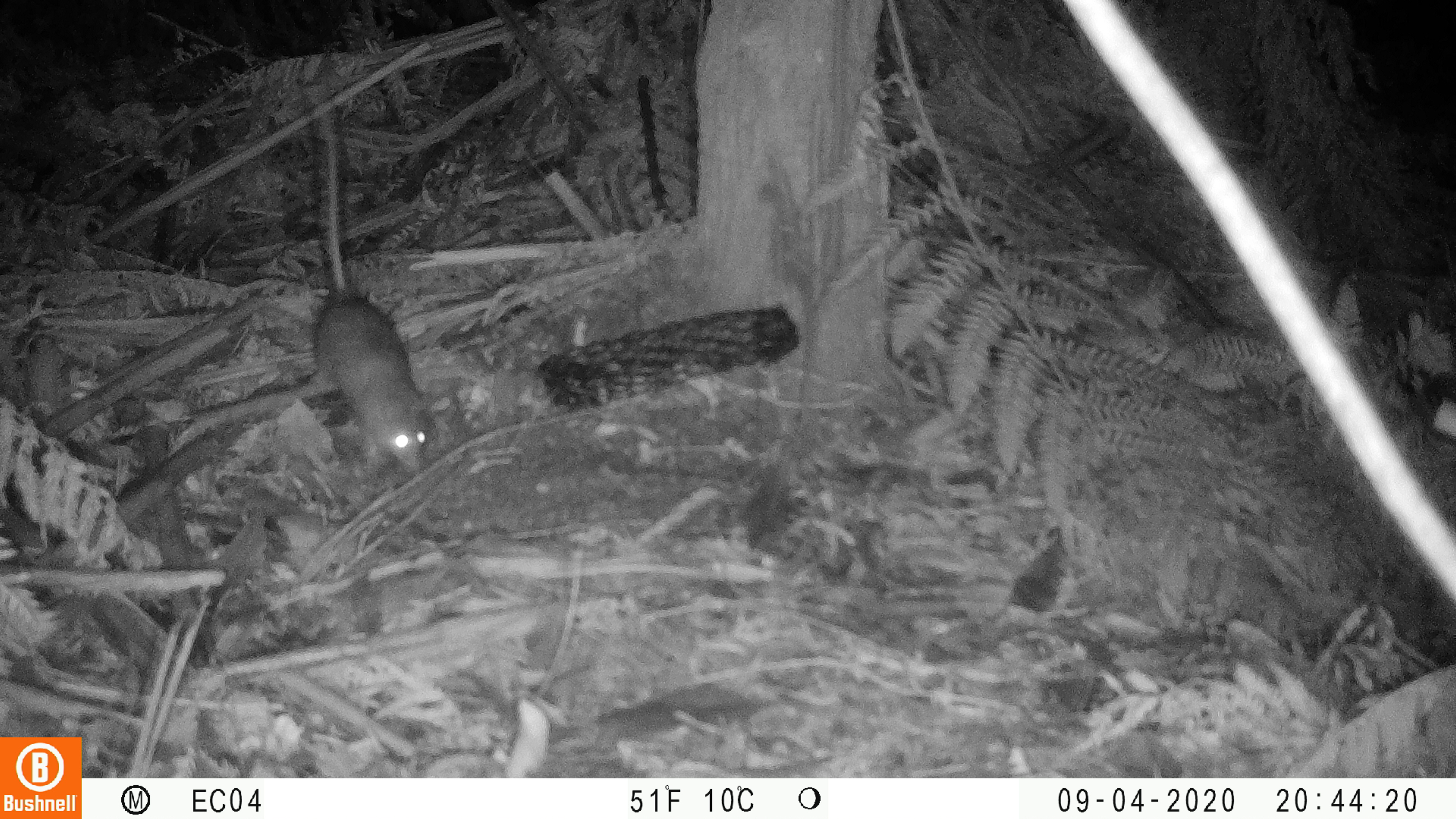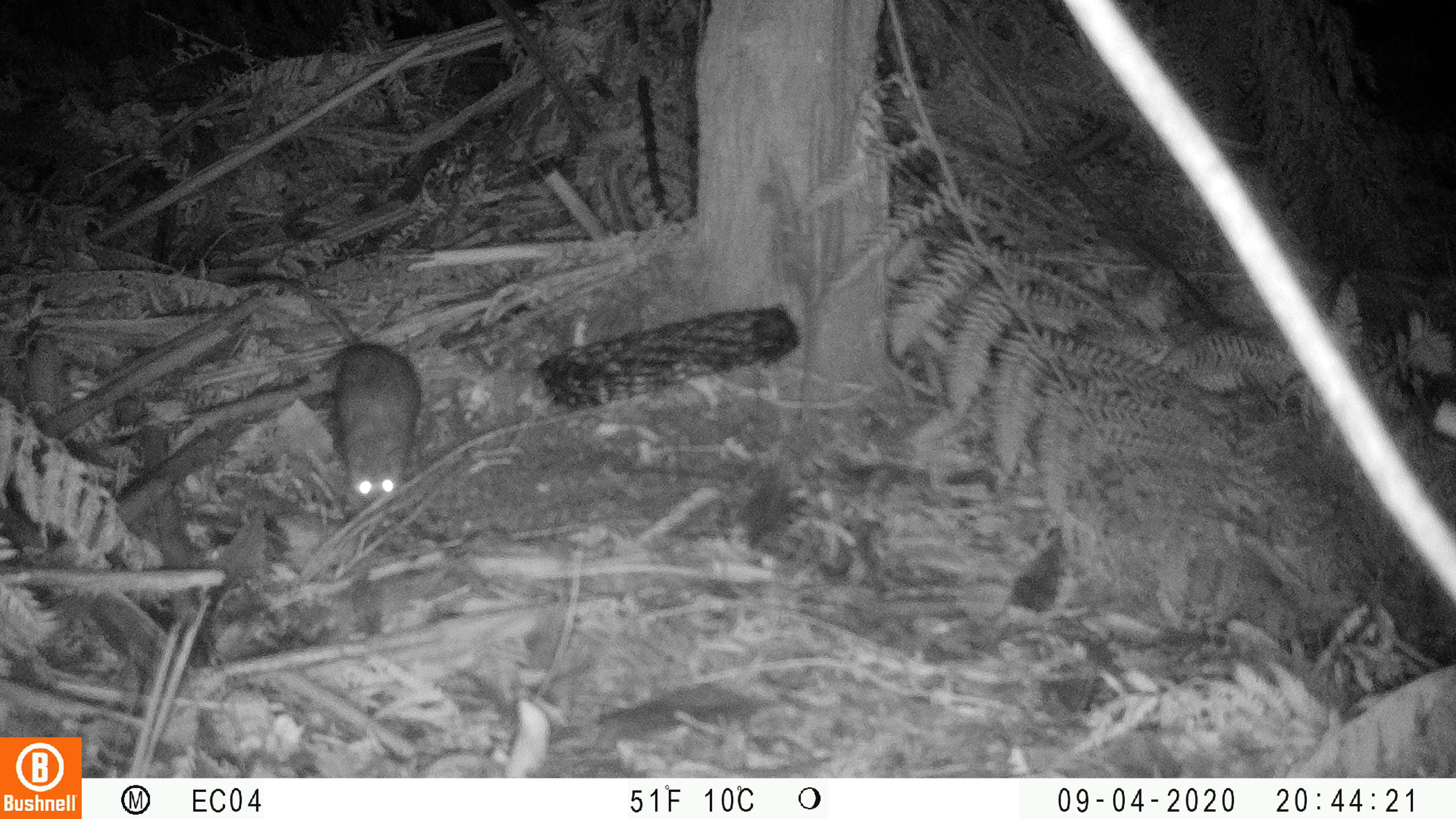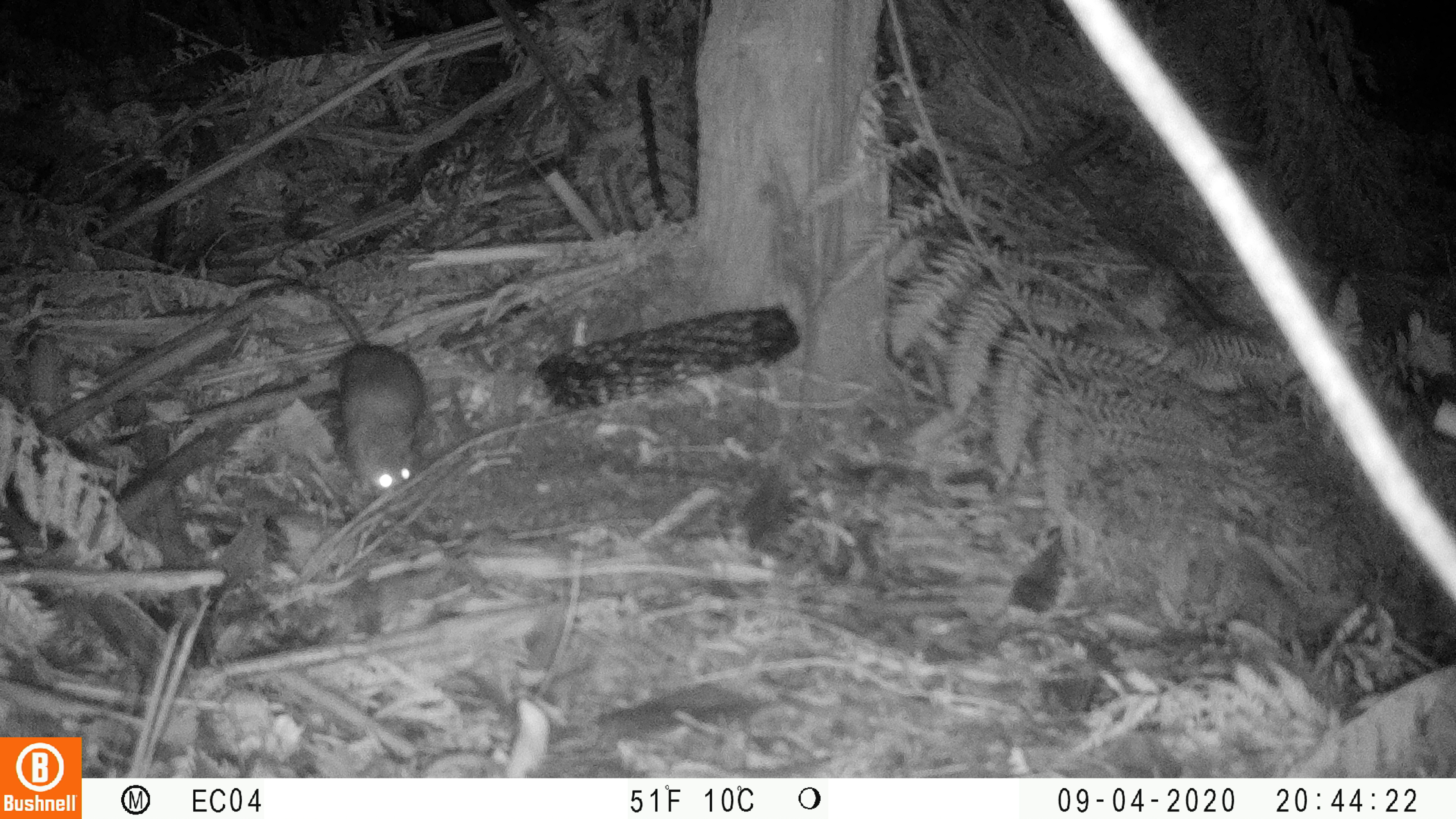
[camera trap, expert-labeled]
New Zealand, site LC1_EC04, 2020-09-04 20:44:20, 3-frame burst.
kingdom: Animalia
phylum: Chordata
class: Mammalia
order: Rodentia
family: Muridae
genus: Rattus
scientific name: Rattus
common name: rat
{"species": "rat (Rattus)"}